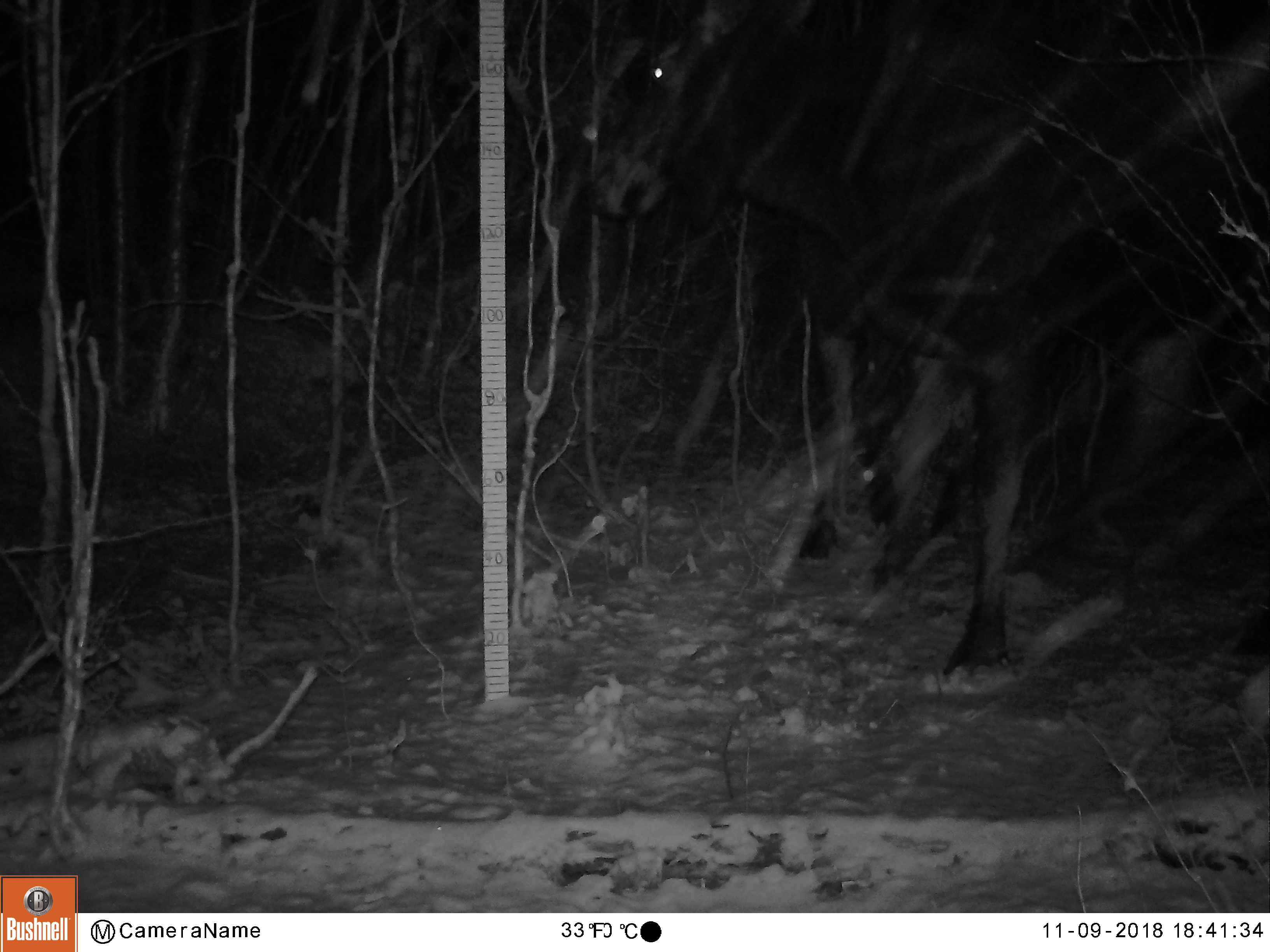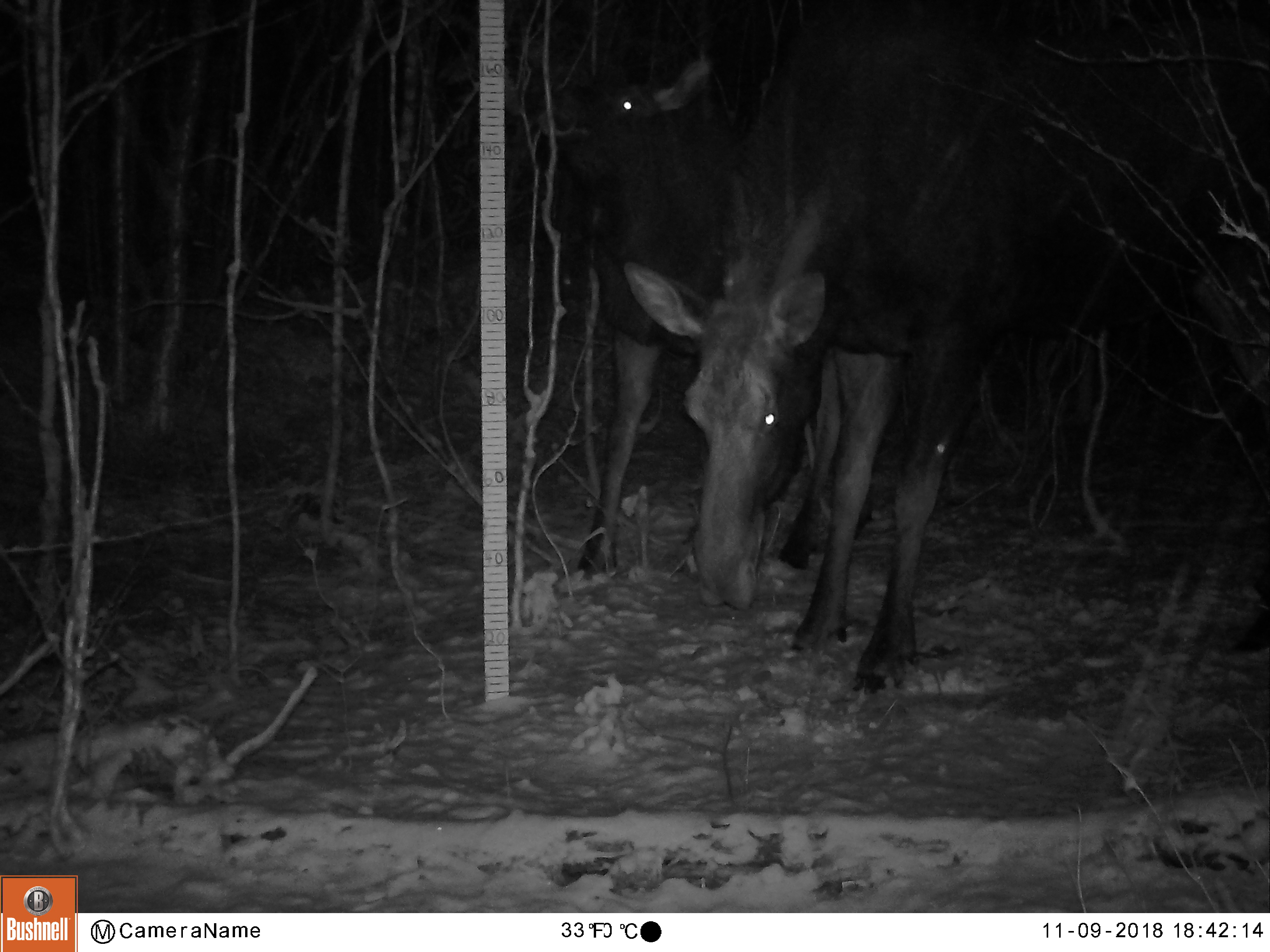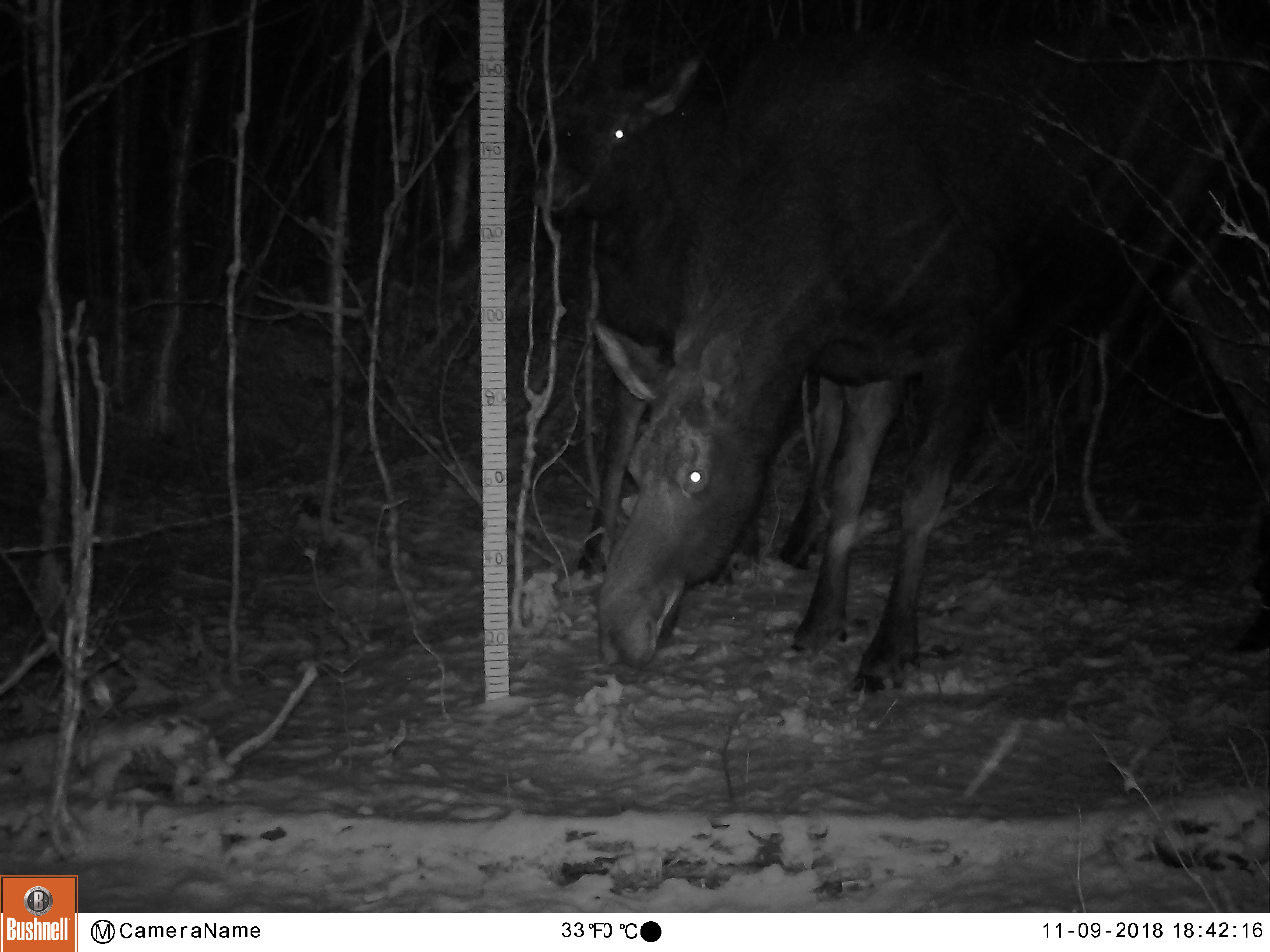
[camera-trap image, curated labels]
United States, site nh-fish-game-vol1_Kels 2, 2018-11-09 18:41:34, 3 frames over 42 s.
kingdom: Animalia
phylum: Chordata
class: Mammalia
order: Artiodactyla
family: Cervidae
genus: Alces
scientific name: Alces alces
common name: moose